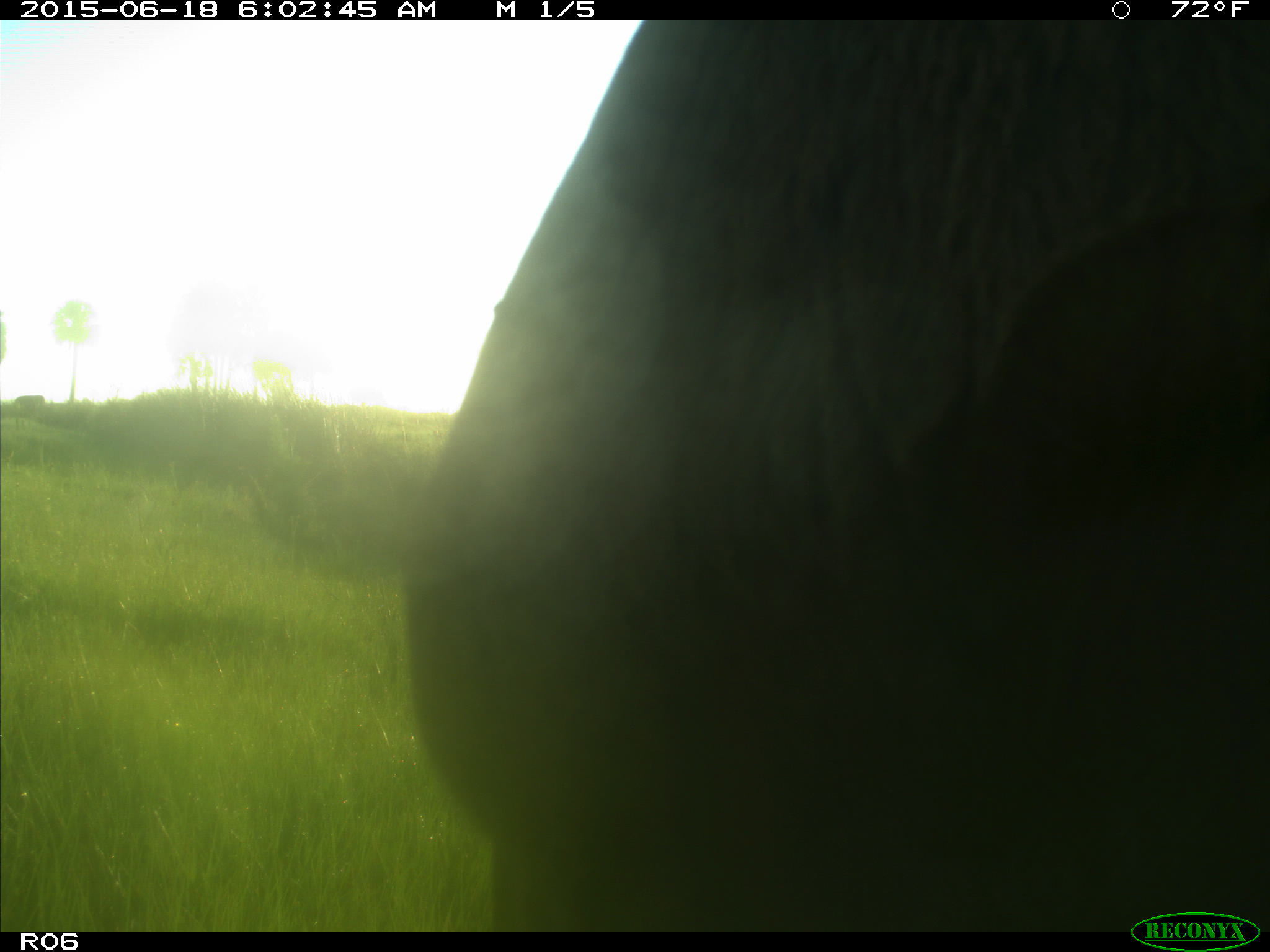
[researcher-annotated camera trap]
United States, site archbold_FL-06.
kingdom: Animalia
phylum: Chordata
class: Mammalia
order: Artiodactyla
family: Bovidae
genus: Bos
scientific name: Bos taurus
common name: domestic cow